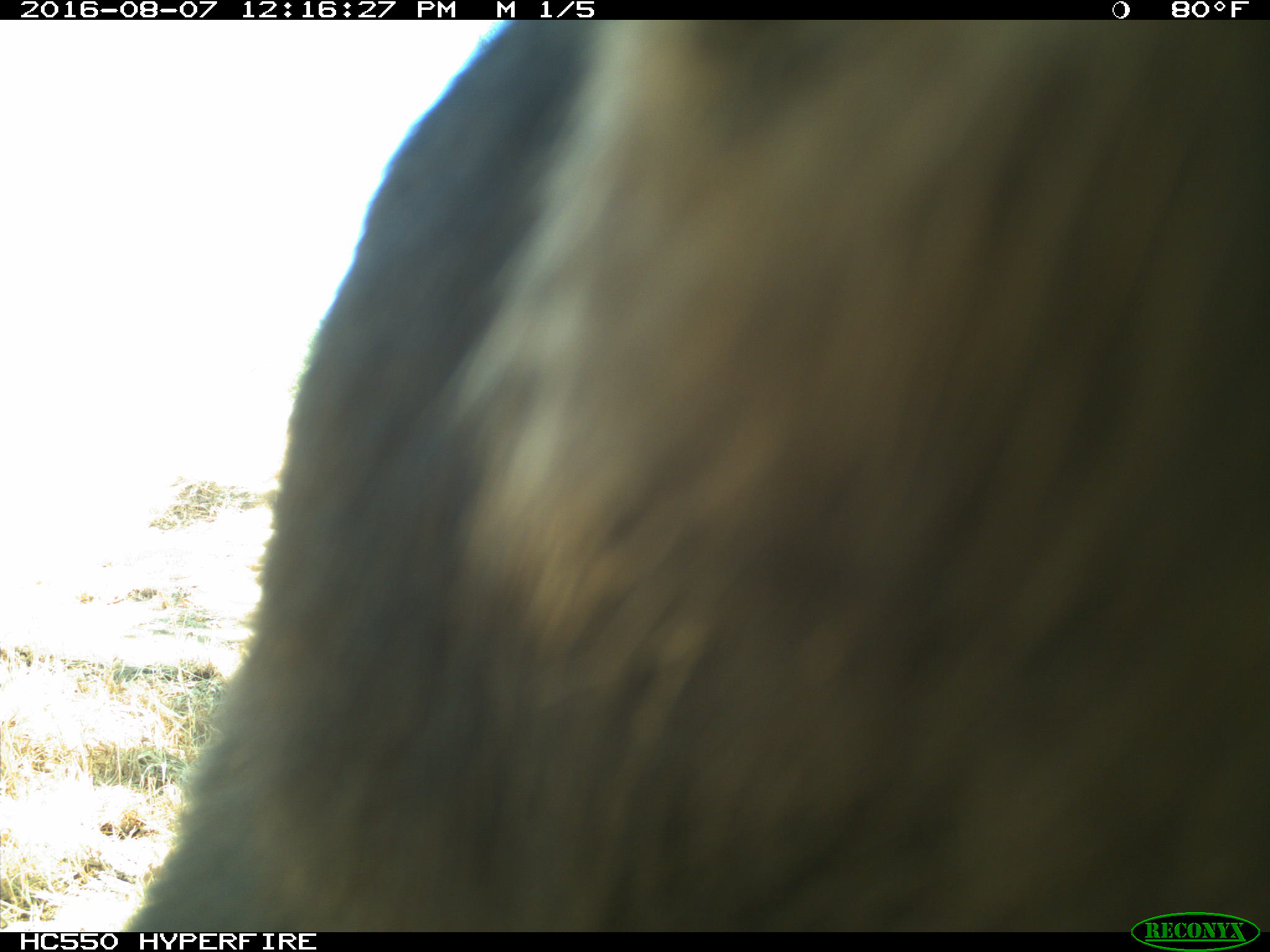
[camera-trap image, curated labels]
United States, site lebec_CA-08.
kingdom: Animalia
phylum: Chordata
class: Mammalia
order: Carnivora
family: Ursidae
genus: Ursus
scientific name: Ursus americanus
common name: american black bear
Ursus americanus (american black bear).